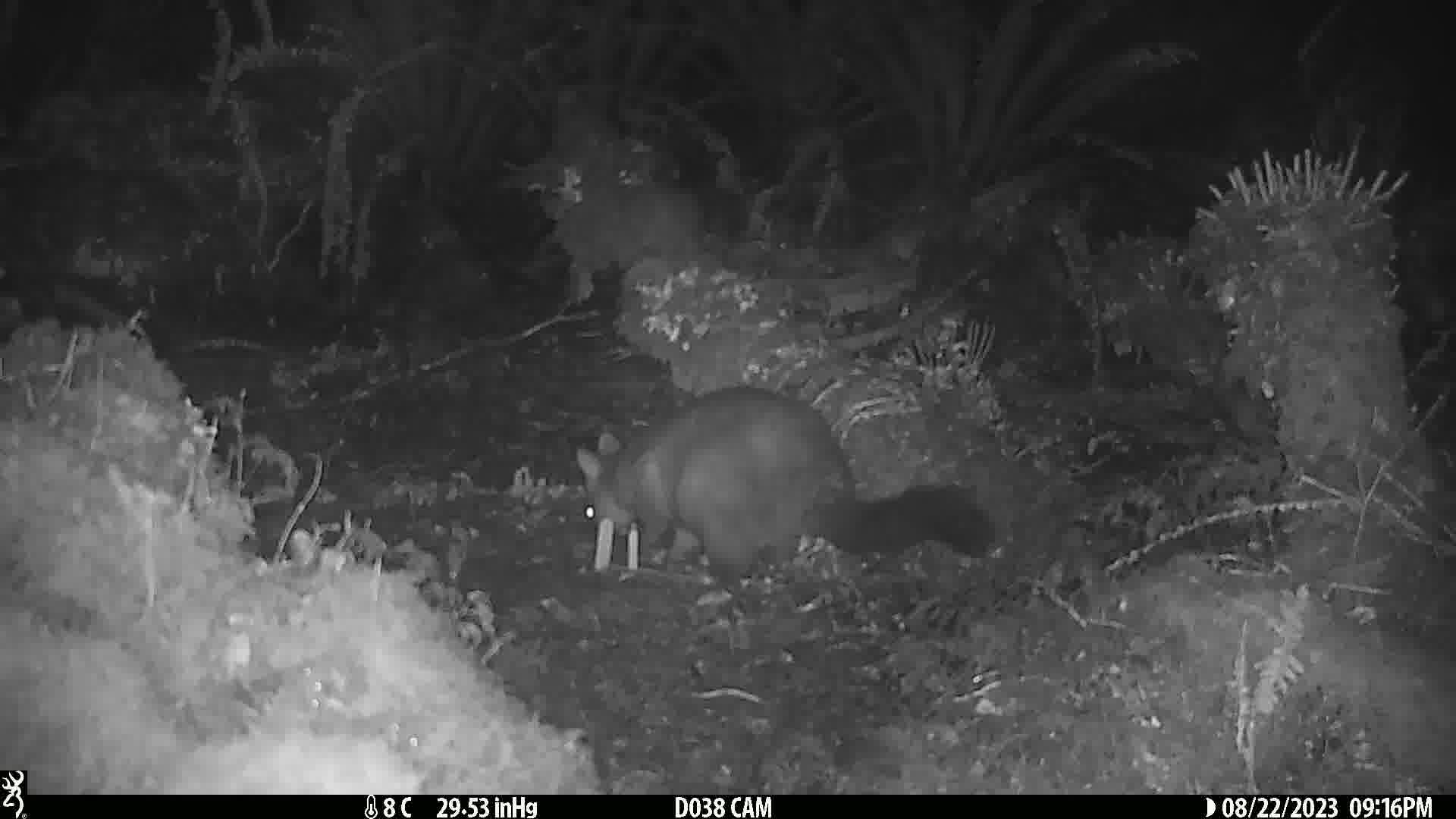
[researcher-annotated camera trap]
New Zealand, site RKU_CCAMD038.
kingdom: Animalia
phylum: Chordata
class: Mammalia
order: Diprotodontia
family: Phalangeridae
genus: Trichosurus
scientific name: Trichosurus vulpecula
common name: common brushtail possum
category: possum